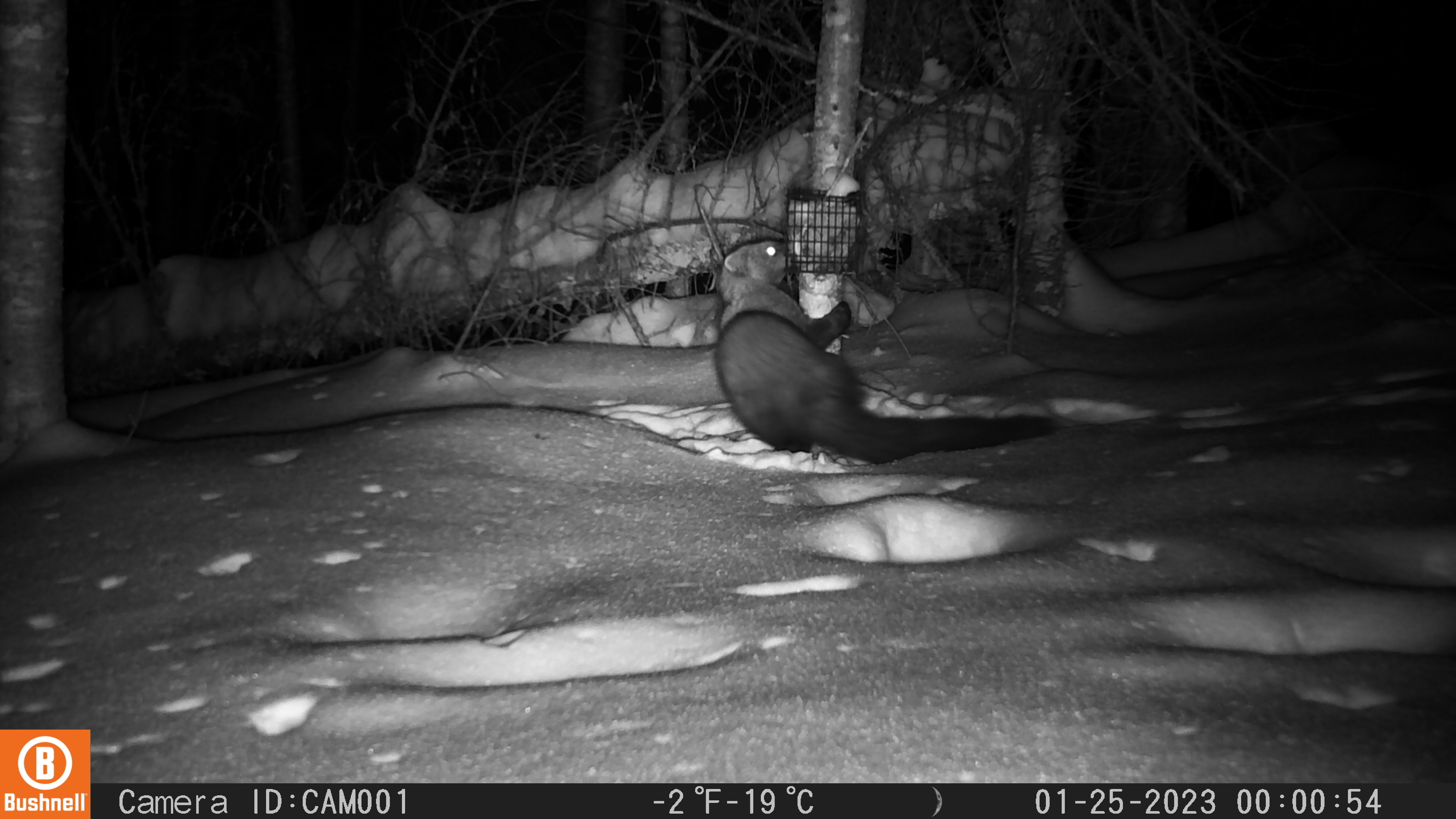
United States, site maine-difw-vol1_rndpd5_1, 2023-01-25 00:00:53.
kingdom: Animalia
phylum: Chordata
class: Mammalia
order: Carnivora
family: Mustelidae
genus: Pekania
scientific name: Pekania pennanti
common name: fisher